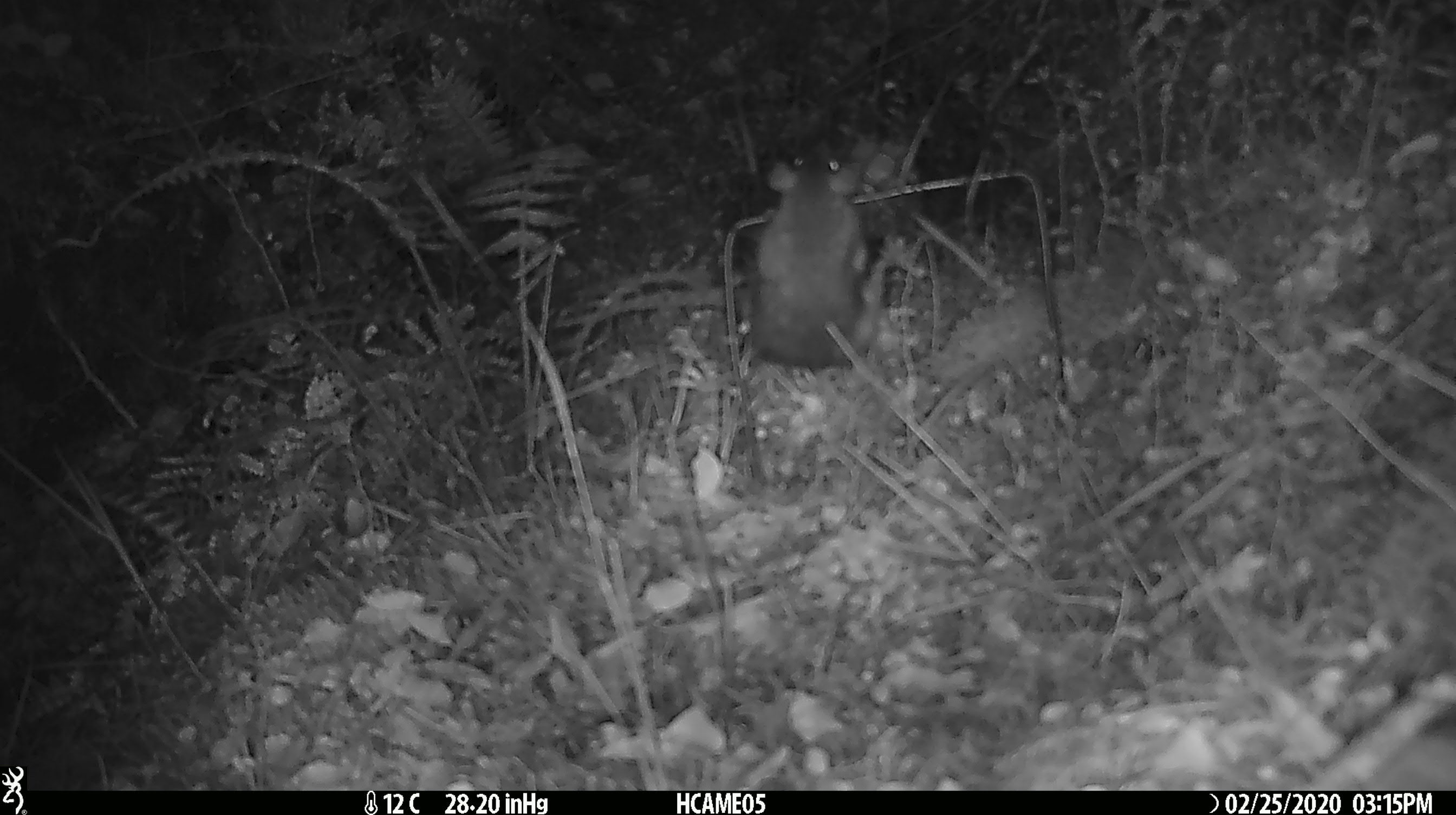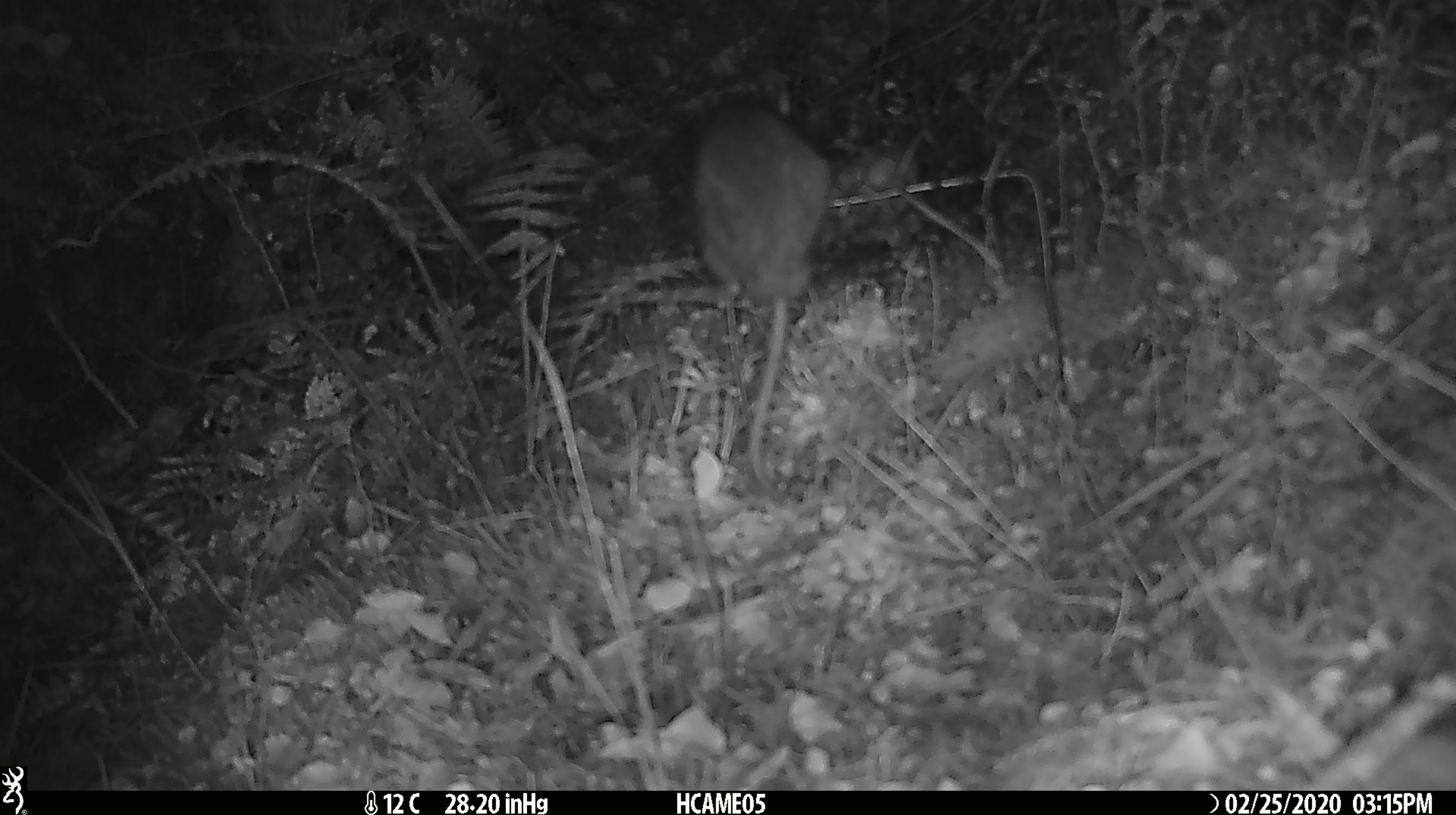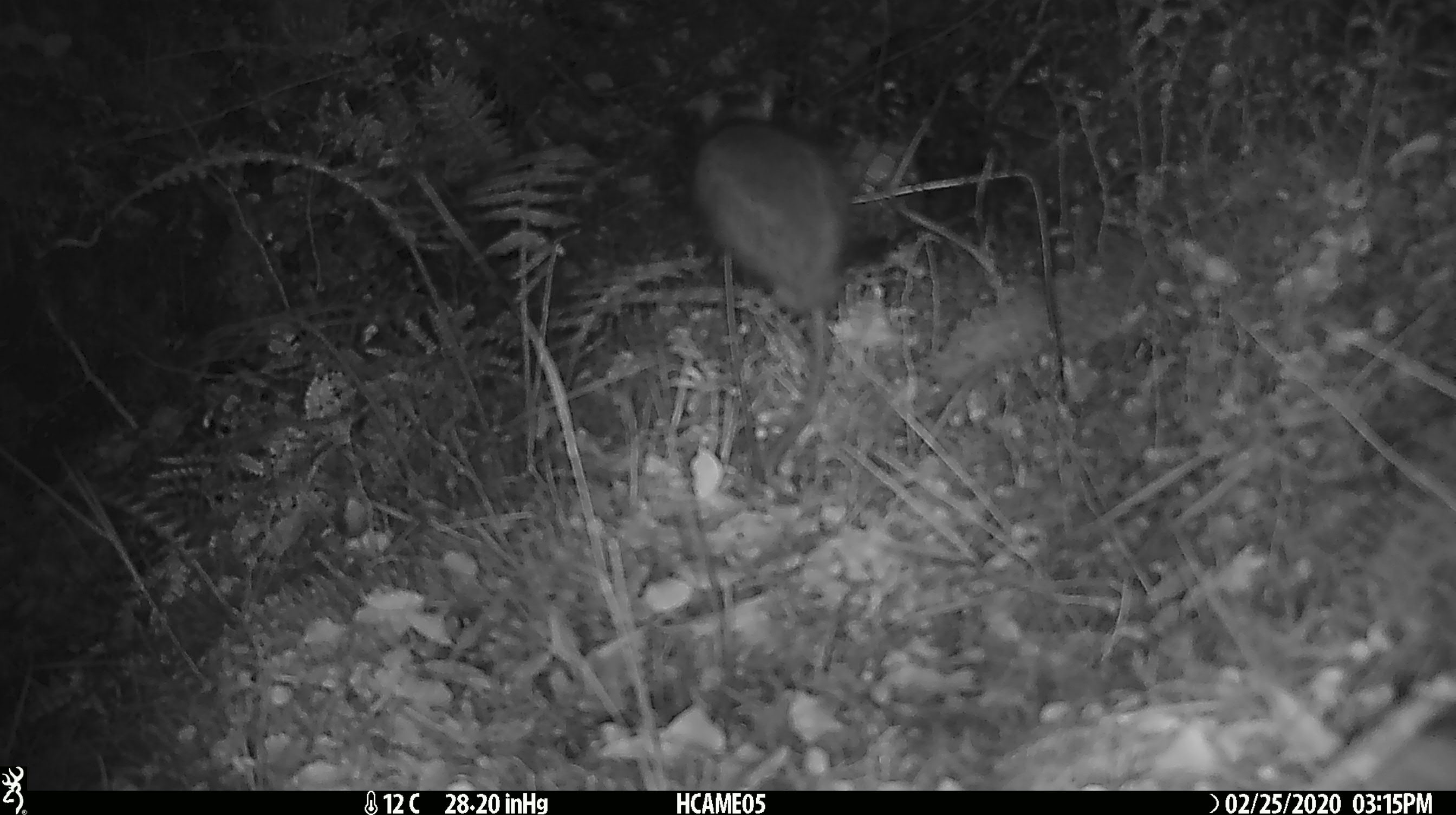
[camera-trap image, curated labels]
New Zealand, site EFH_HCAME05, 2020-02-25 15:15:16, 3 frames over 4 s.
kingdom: Animalia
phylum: Chordata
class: Mammalia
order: Rodentia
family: Muridae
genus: Rattus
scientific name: Rattus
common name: rat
Rat (Rattus).